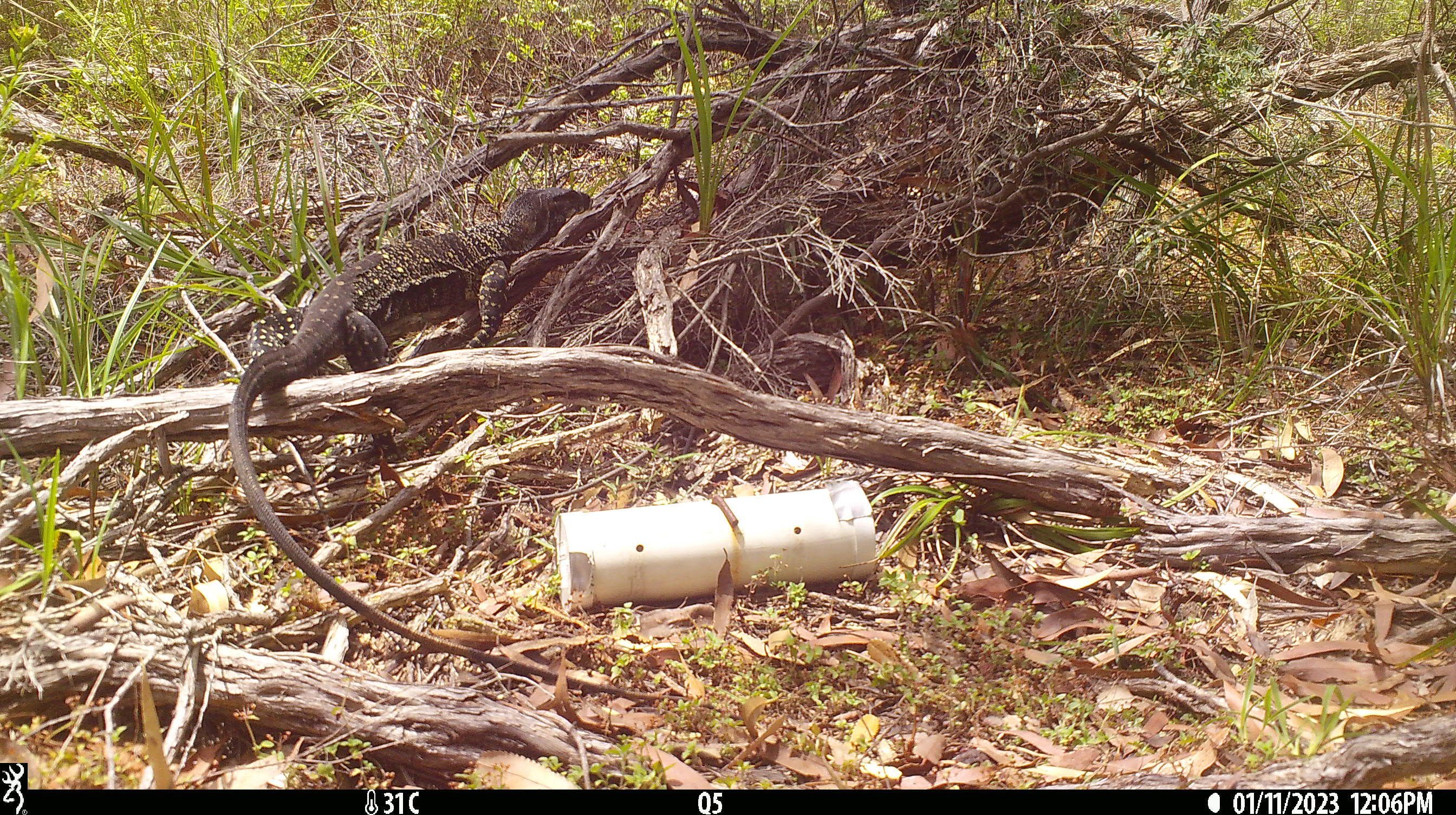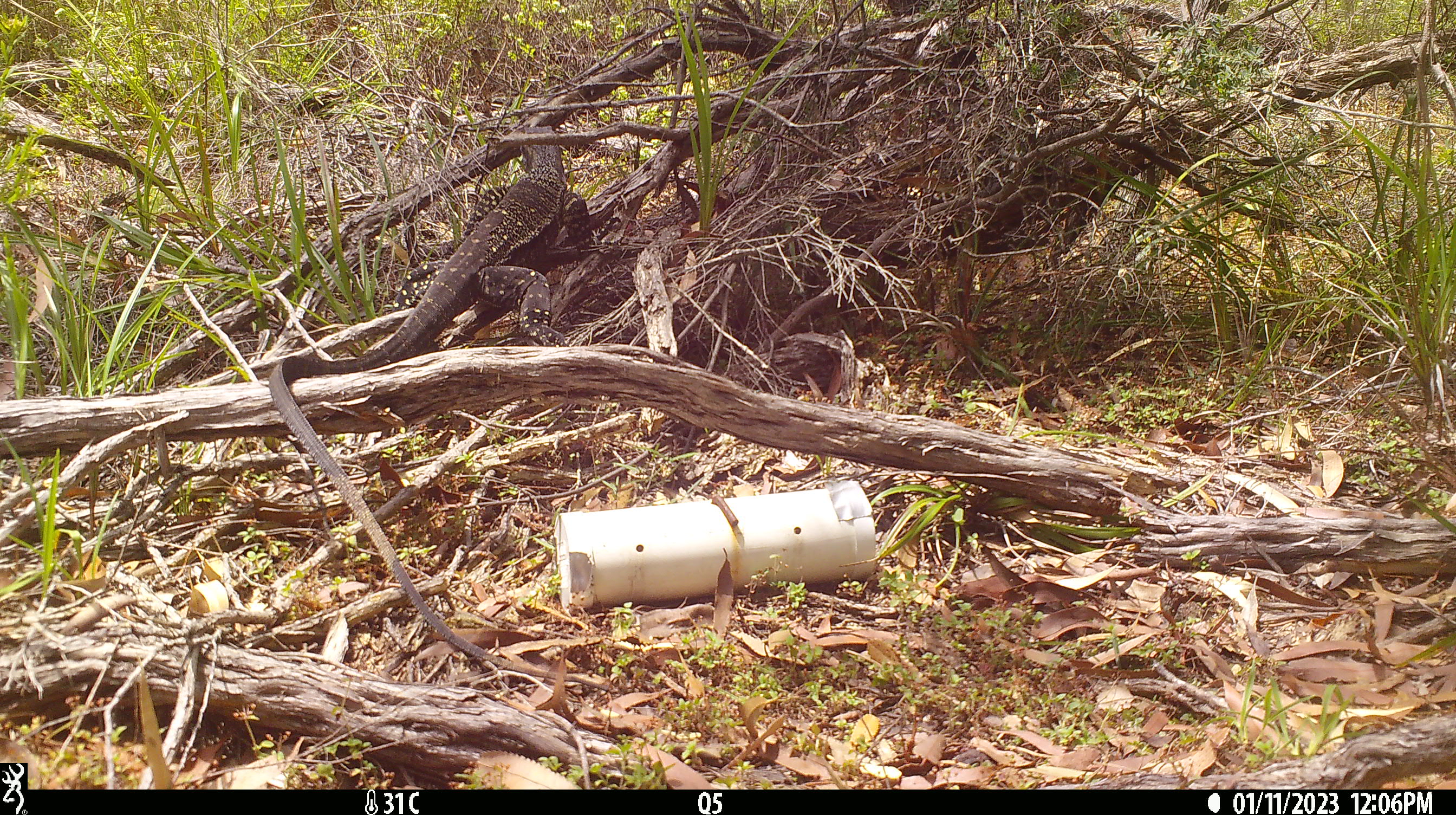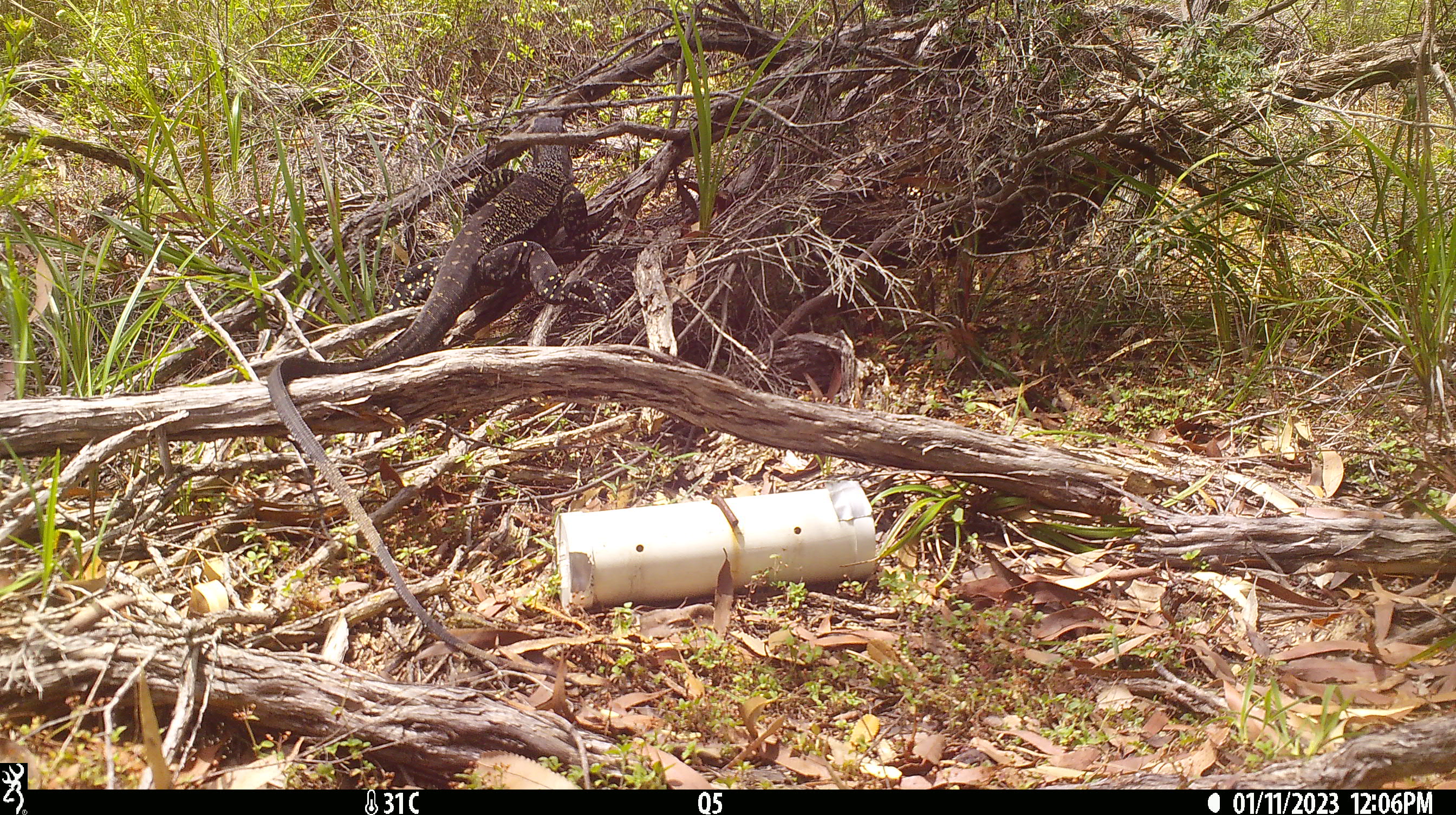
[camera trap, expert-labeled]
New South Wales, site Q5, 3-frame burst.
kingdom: Animalia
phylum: Chordata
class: Reptilia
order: Squamata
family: Varanidae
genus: Varanus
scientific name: Varanus varius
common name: lace monitor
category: goanna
Goanna (lace monitor) (Varanus varius).